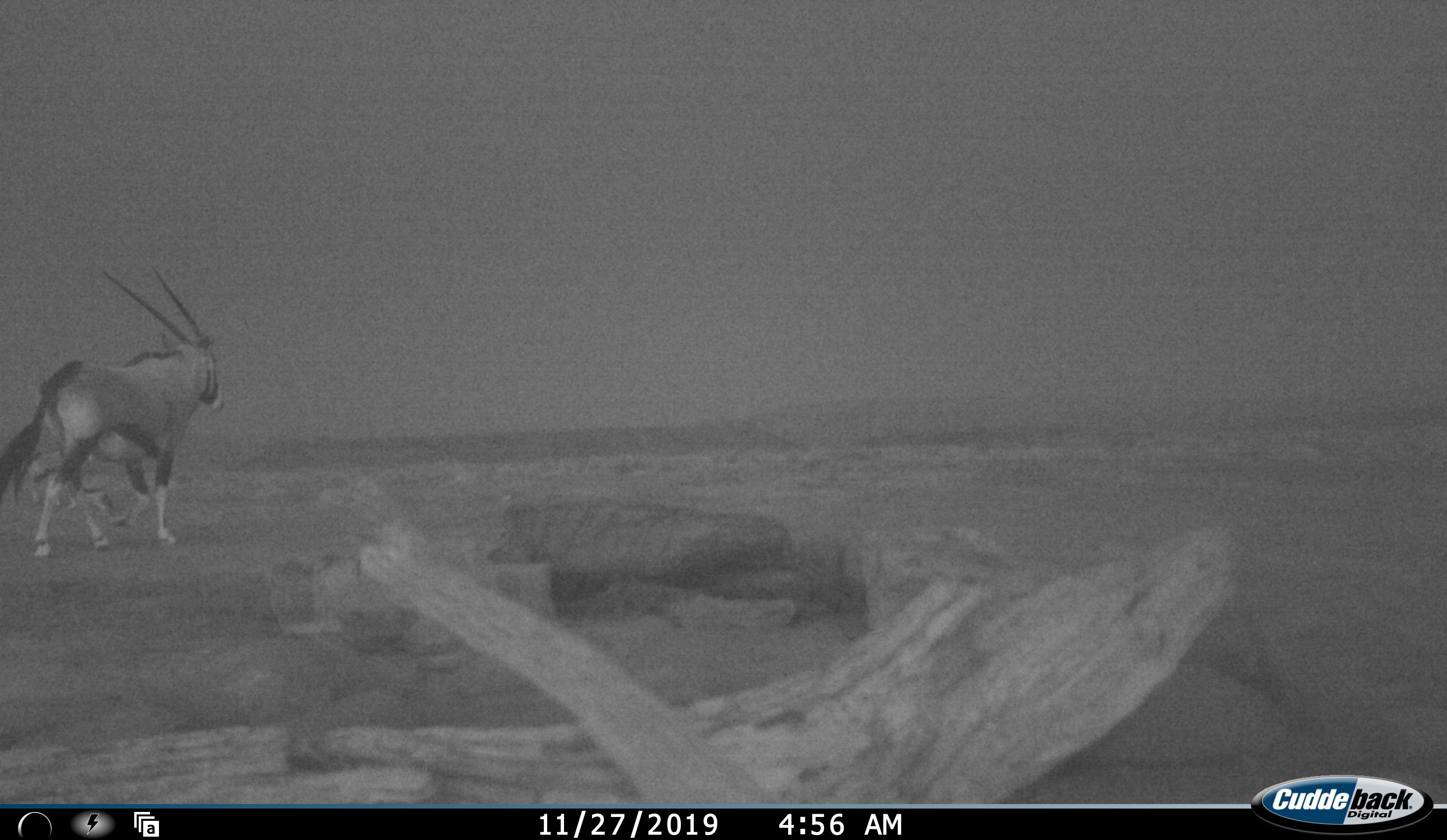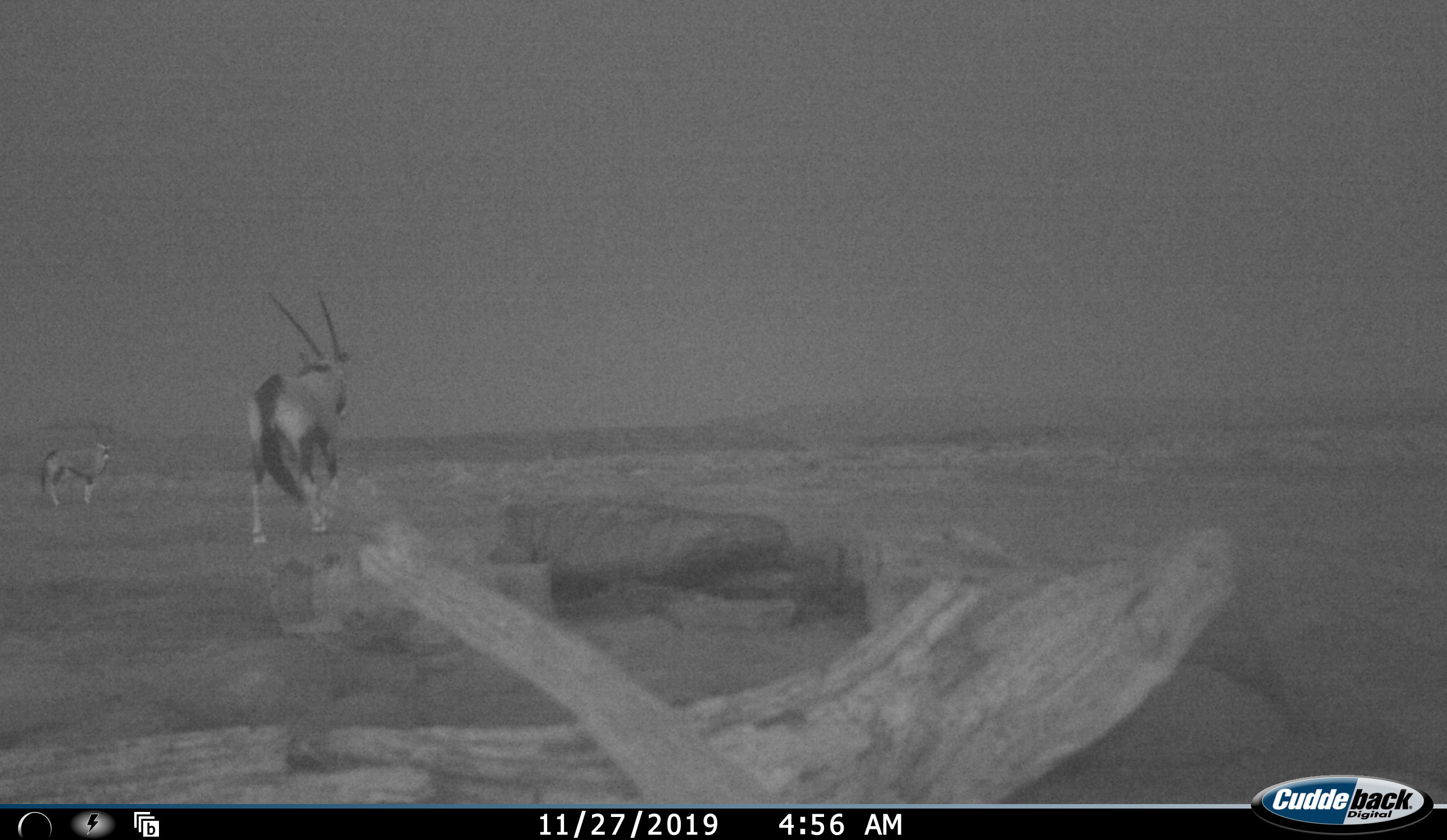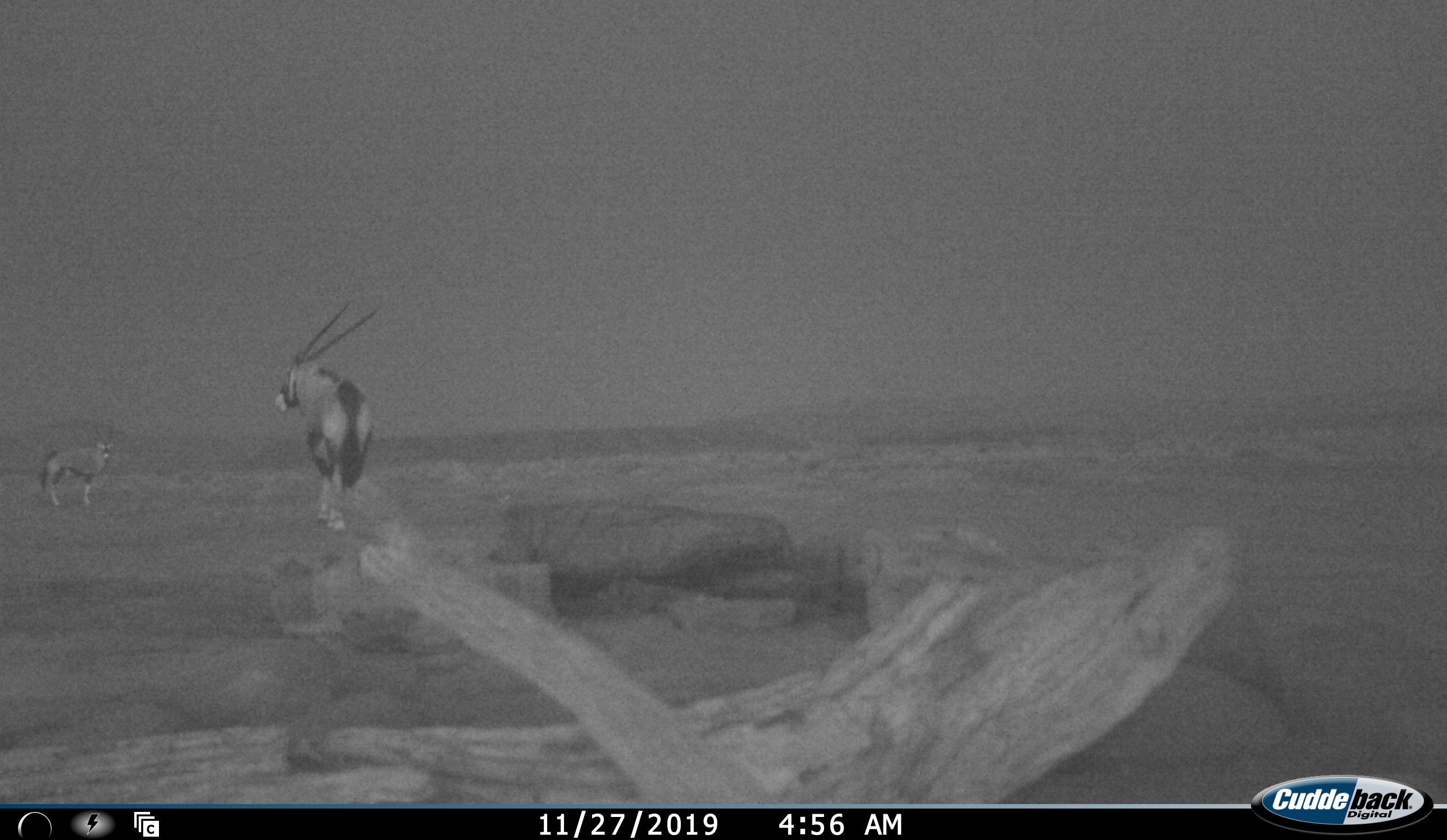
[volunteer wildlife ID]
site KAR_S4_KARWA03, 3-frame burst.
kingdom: Animalia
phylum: Chordata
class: Mammalia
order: Artiodactyla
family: Bovidae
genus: Oryx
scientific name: Oryx gazella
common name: gemsbok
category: oryx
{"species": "oryx (gemsbok) (Oryx gazella)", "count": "2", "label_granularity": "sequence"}